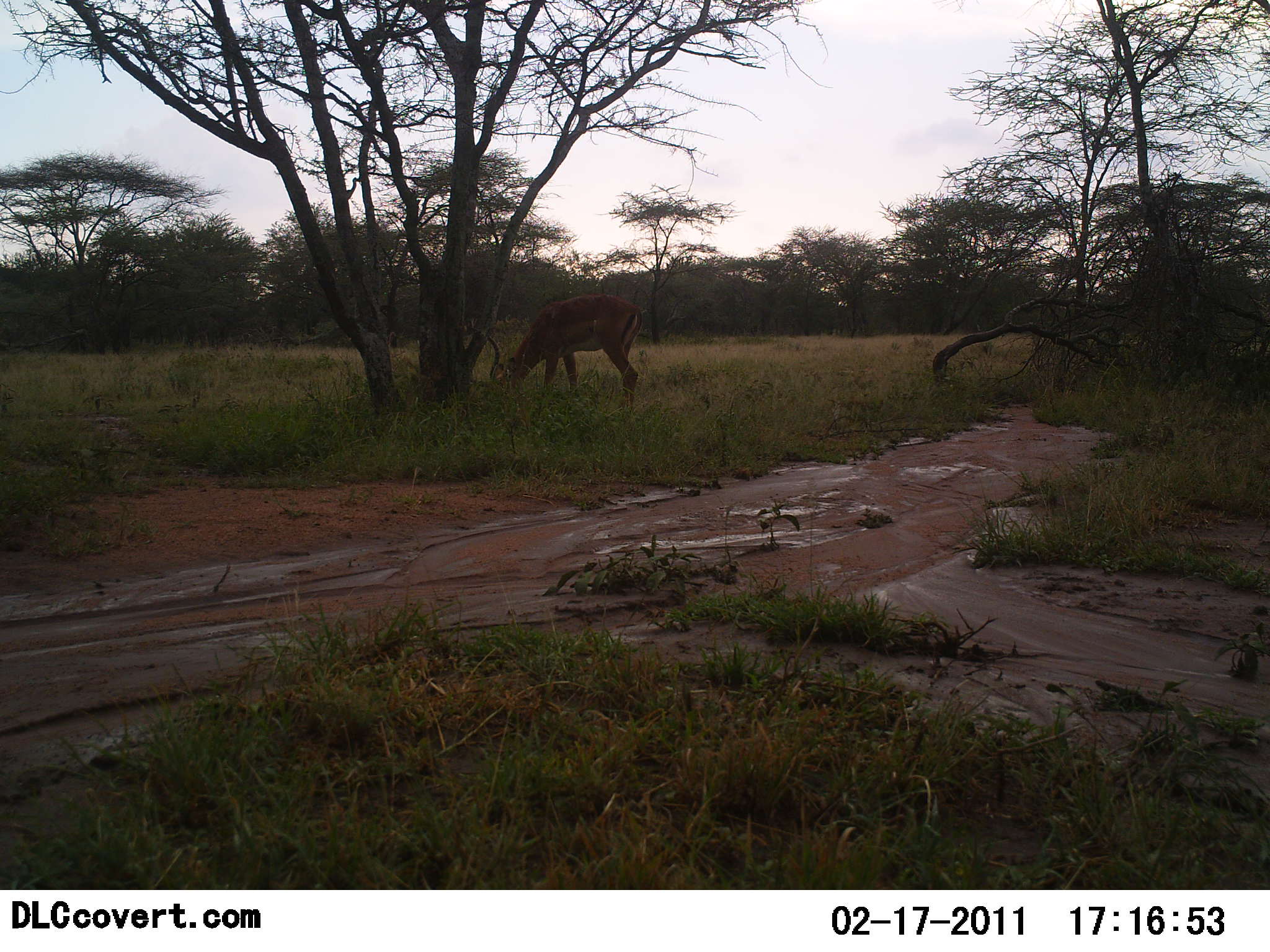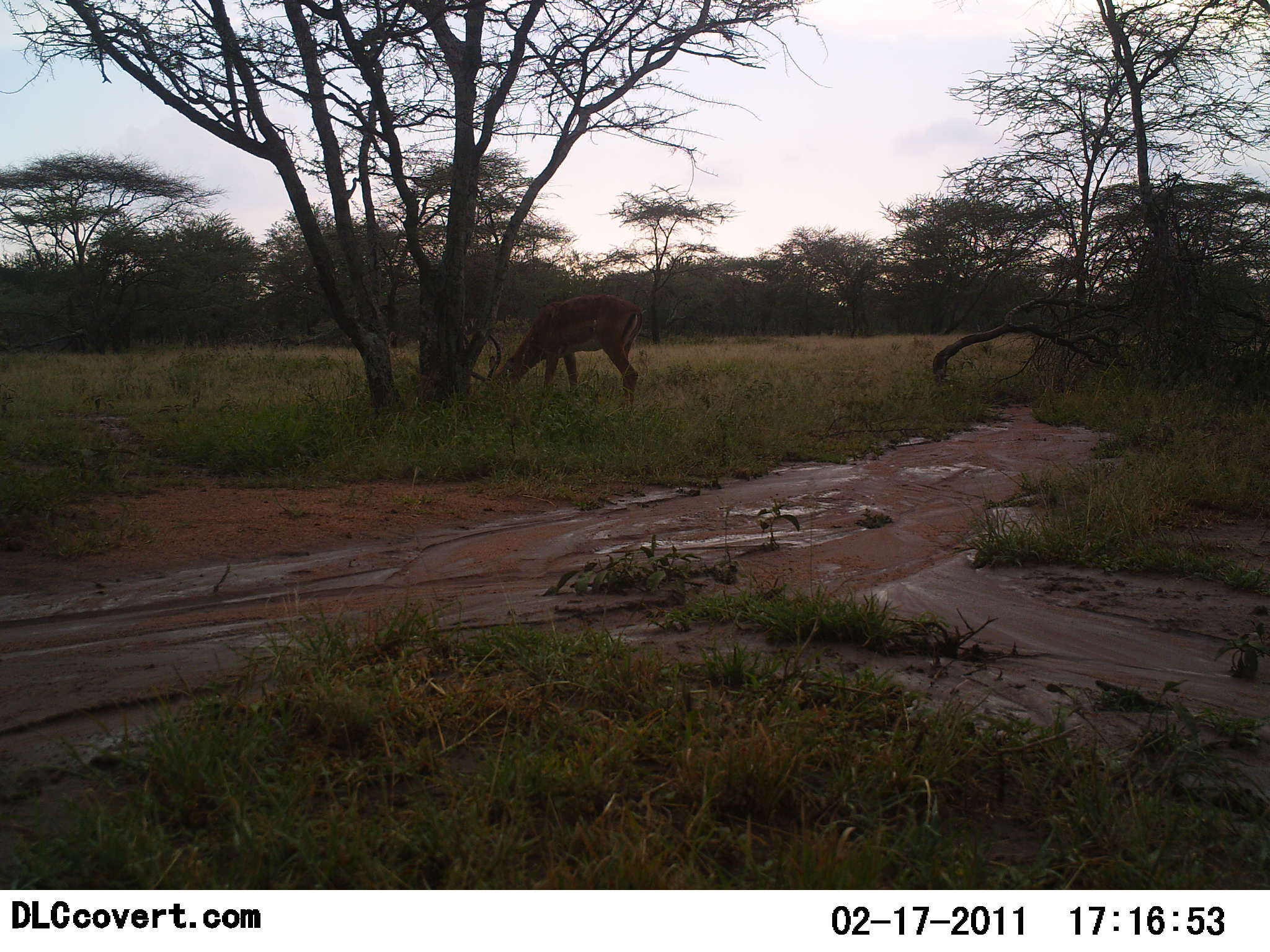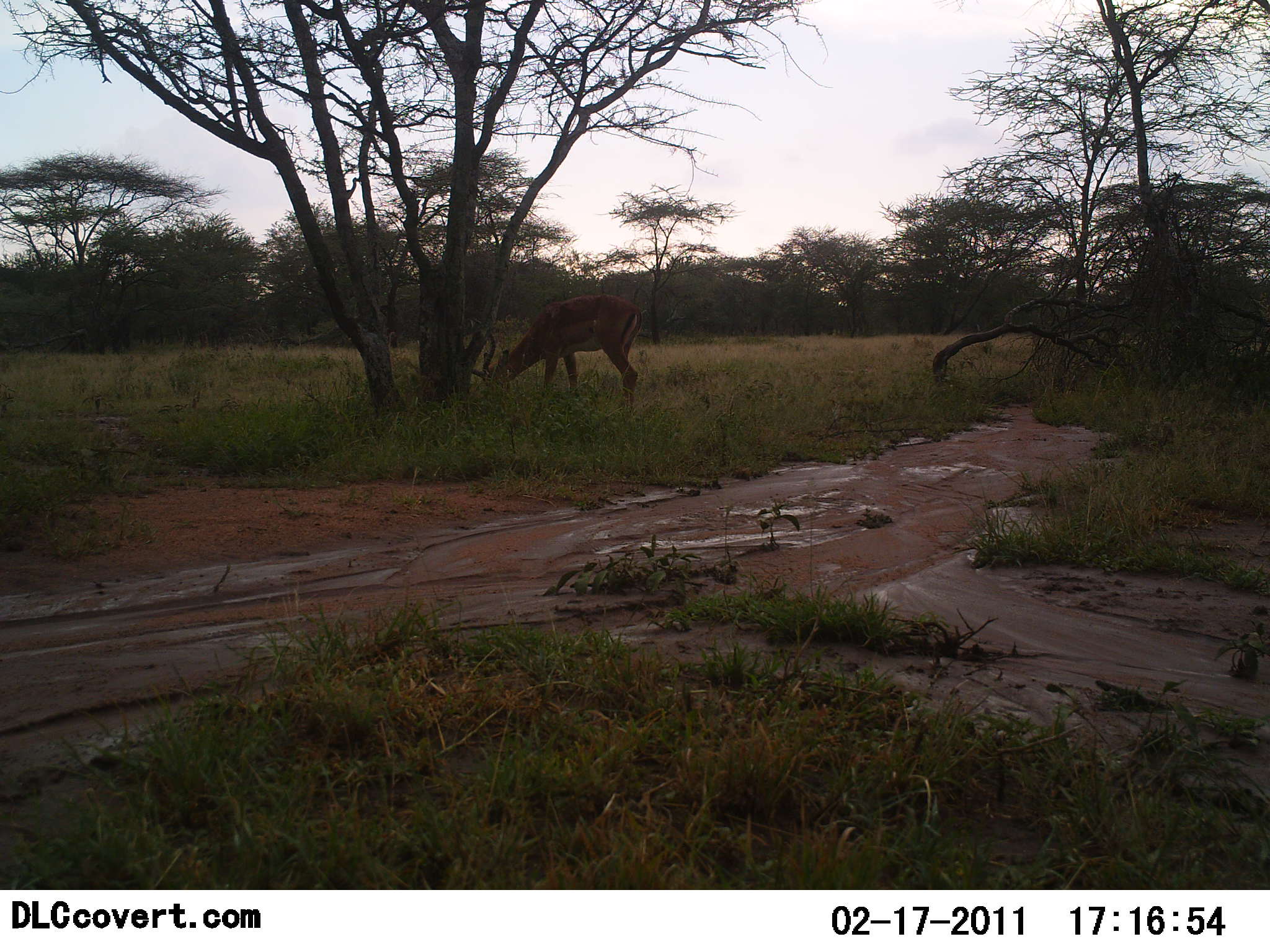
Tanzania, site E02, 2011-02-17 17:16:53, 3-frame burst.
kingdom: Animalia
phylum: Chordata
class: Mammalia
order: Artiodactyla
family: Bovidae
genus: Aepyceros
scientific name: Aepyceros melampus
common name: impala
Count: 1.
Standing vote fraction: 9%.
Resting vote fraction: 0%.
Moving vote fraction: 0%.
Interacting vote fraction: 0%.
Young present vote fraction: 0%.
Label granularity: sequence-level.